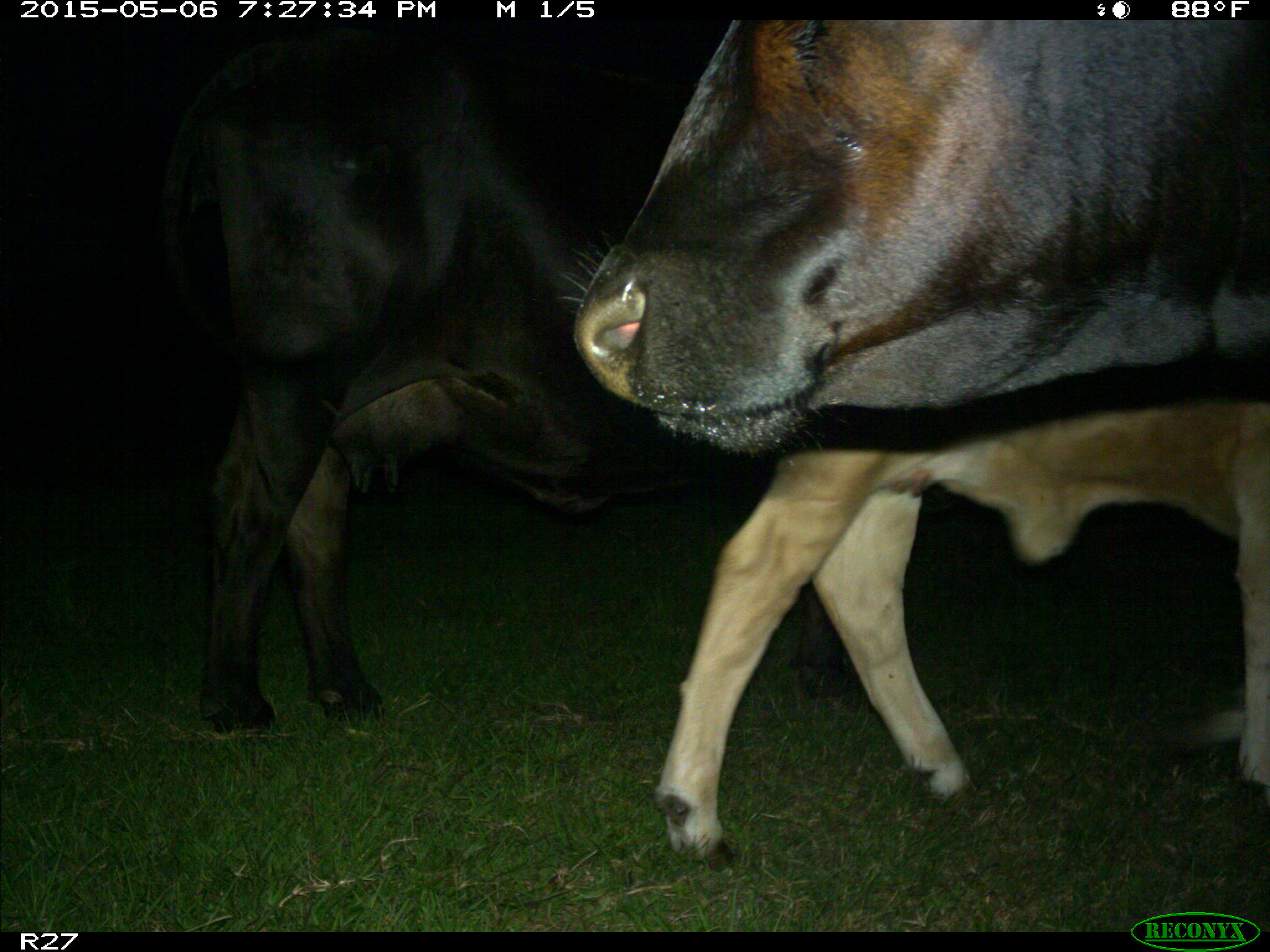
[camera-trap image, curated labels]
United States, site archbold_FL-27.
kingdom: Animalia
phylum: Chordata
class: Mammalia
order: Artiodactyla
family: Bovidae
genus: Bos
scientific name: Bos taurus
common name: domestic cow